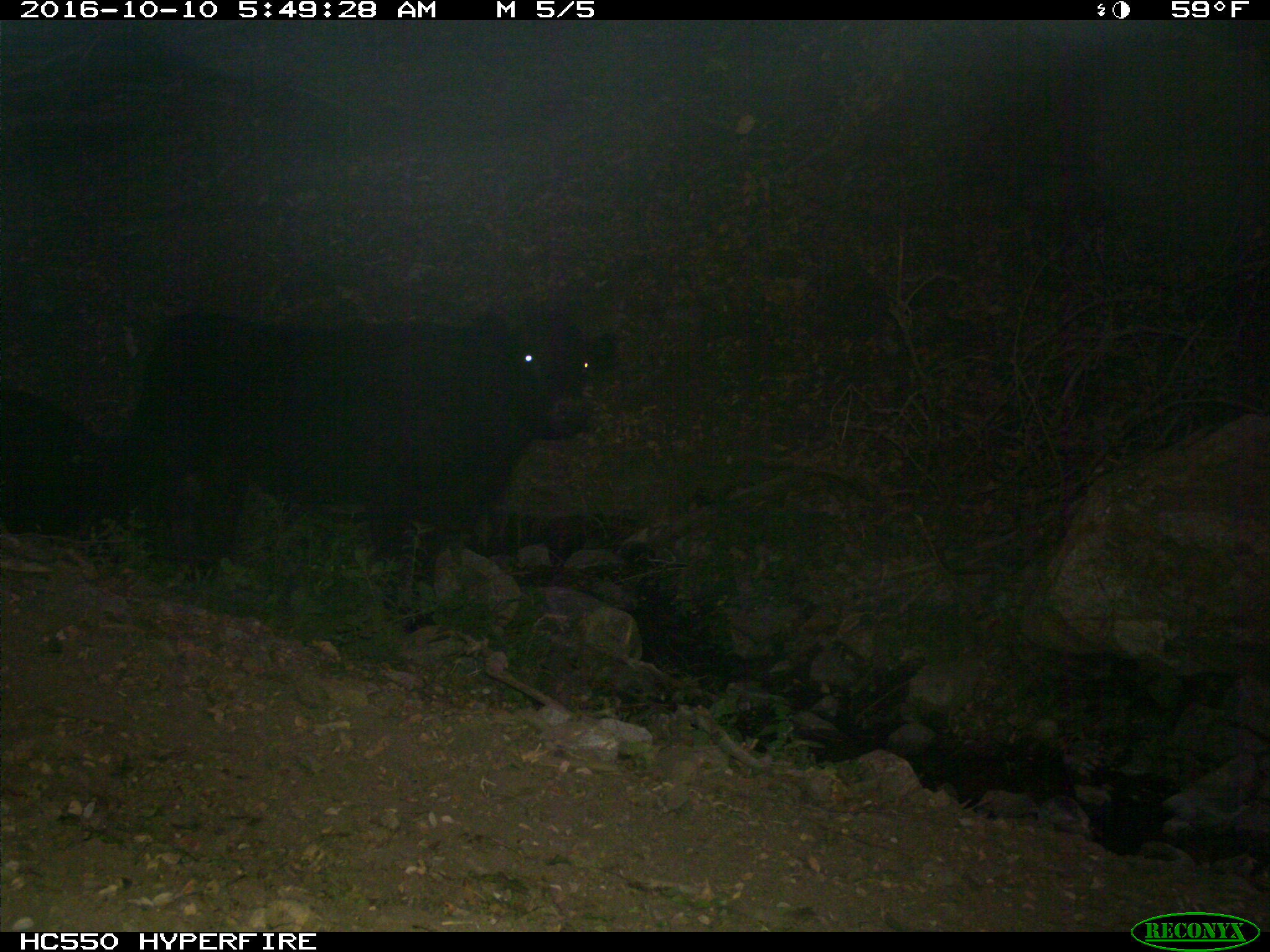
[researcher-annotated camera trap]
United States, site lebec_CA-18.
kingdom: Animalia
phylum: Chordata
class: Mammalia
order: Artiodactyla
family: Bovidae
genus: Bos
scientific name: Bos taurus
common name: domestic cow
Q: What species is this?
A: Bos taurus (domestic cow).